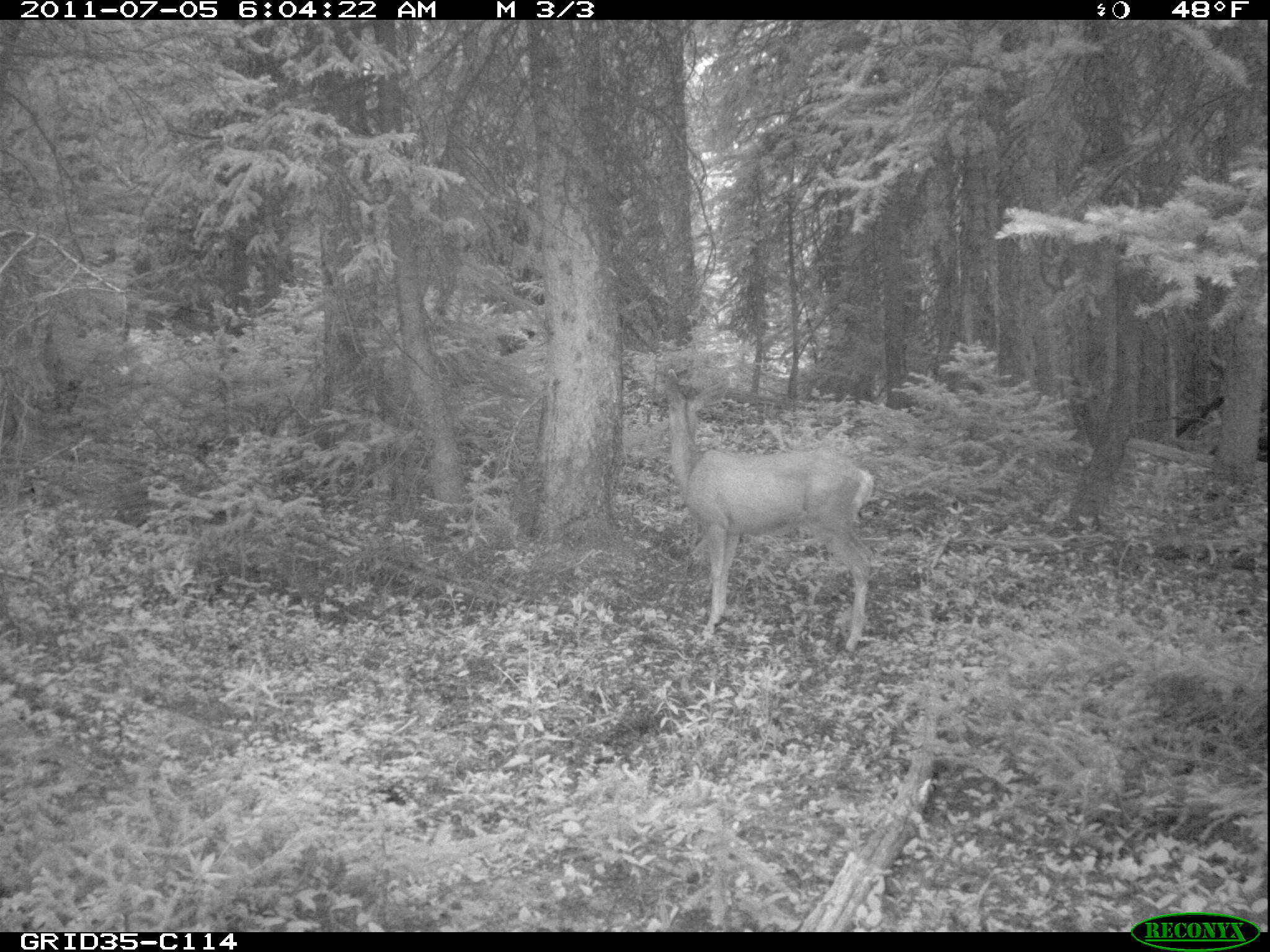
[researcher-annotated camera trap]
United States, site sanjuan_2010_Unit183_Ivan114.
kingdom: Animalia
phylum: Chordata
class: Mammalia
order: Artiodactyla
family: Cervidae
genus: Odocoileus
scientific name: Odocoileus hemionus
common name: mule deer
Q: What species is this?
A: Odocoileus hemionus (mule deer).